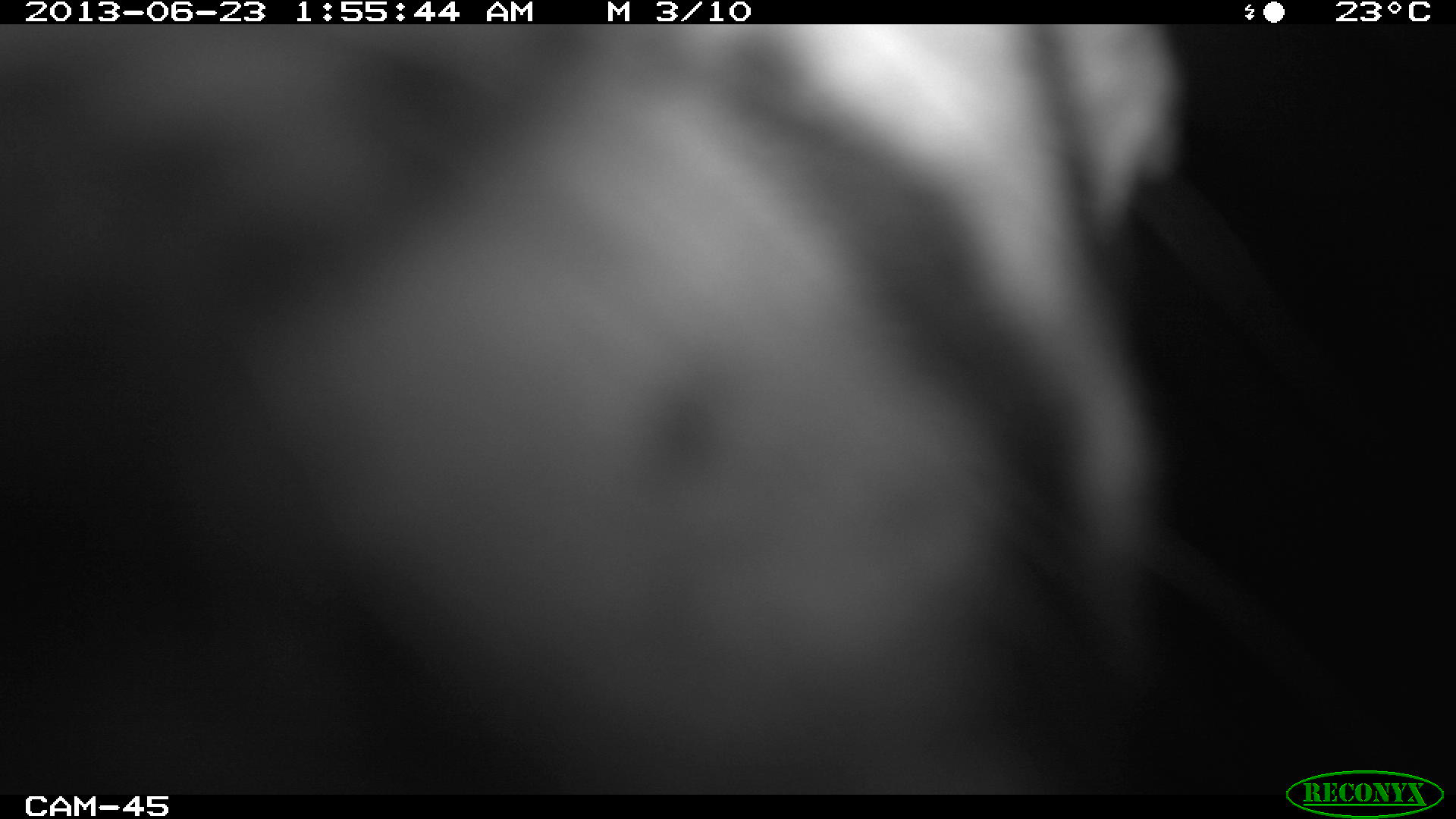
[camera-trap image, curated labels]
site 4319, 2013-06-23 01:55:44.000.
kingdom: Animalia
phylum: Chordata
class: Mammalia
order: Carnivora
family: Felidae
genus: Leopardus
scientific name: Leopardus pardalis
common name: ocelot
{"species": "Leopardus pardalis (ocelot)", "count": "1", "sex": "male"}